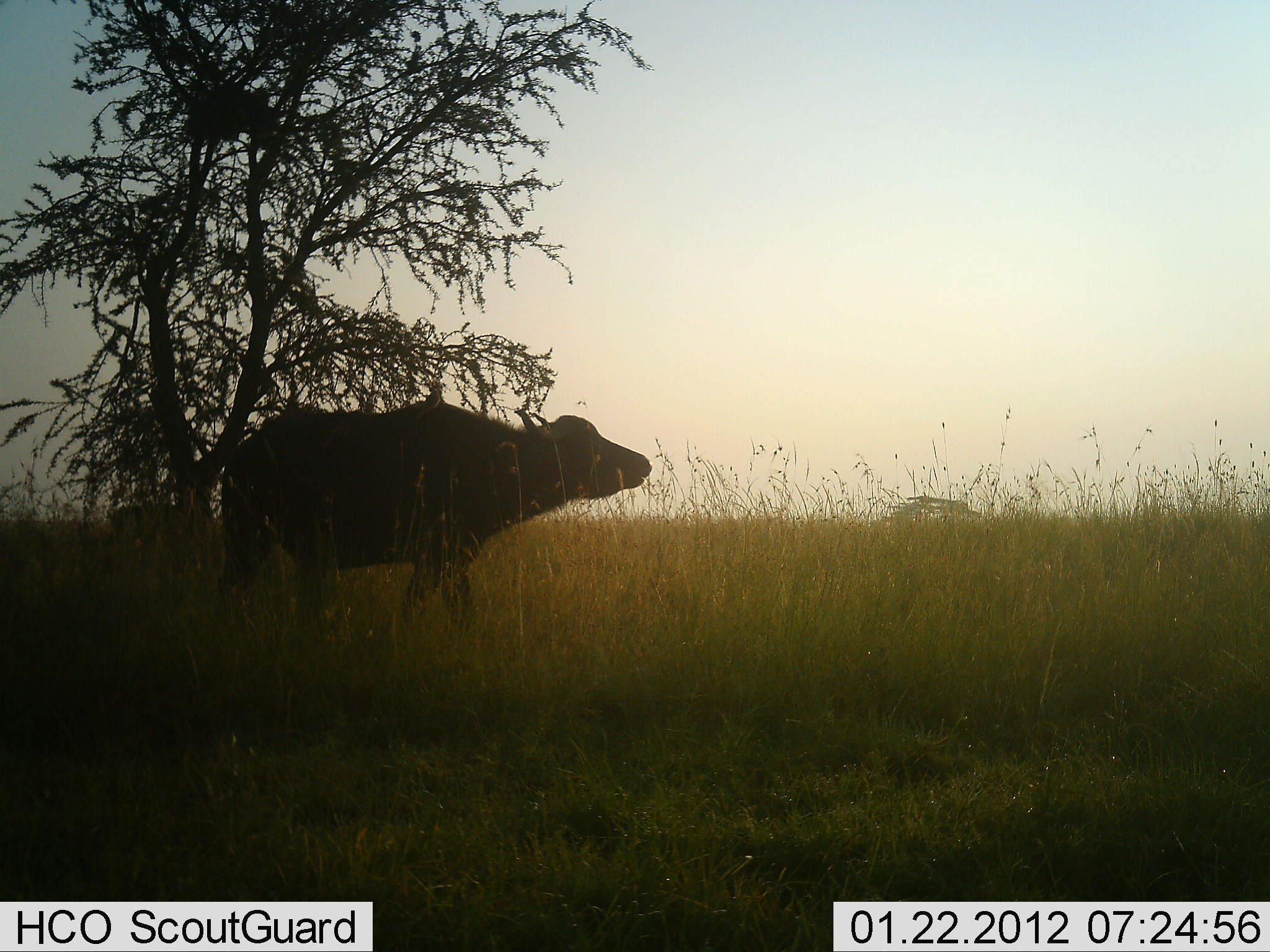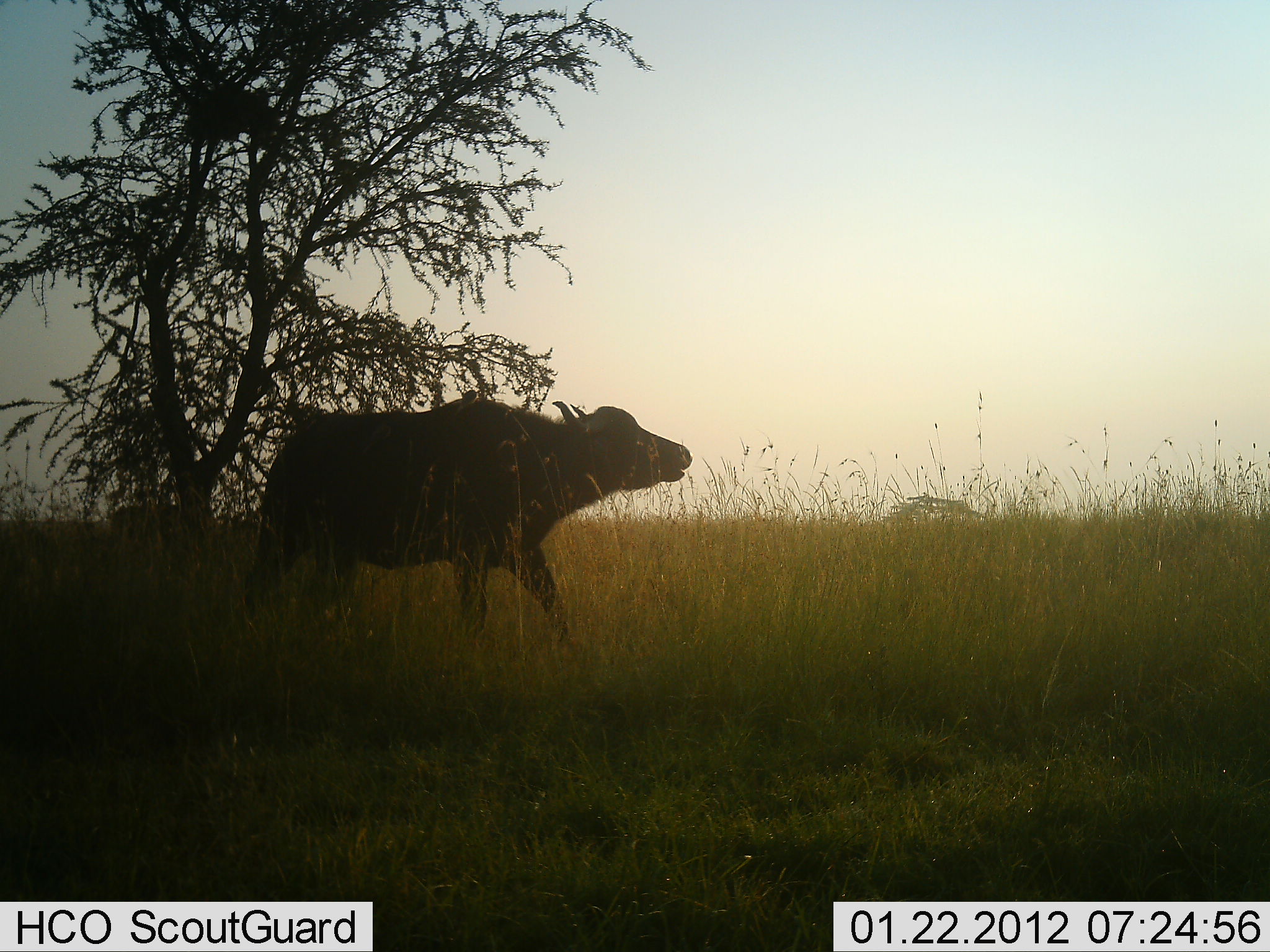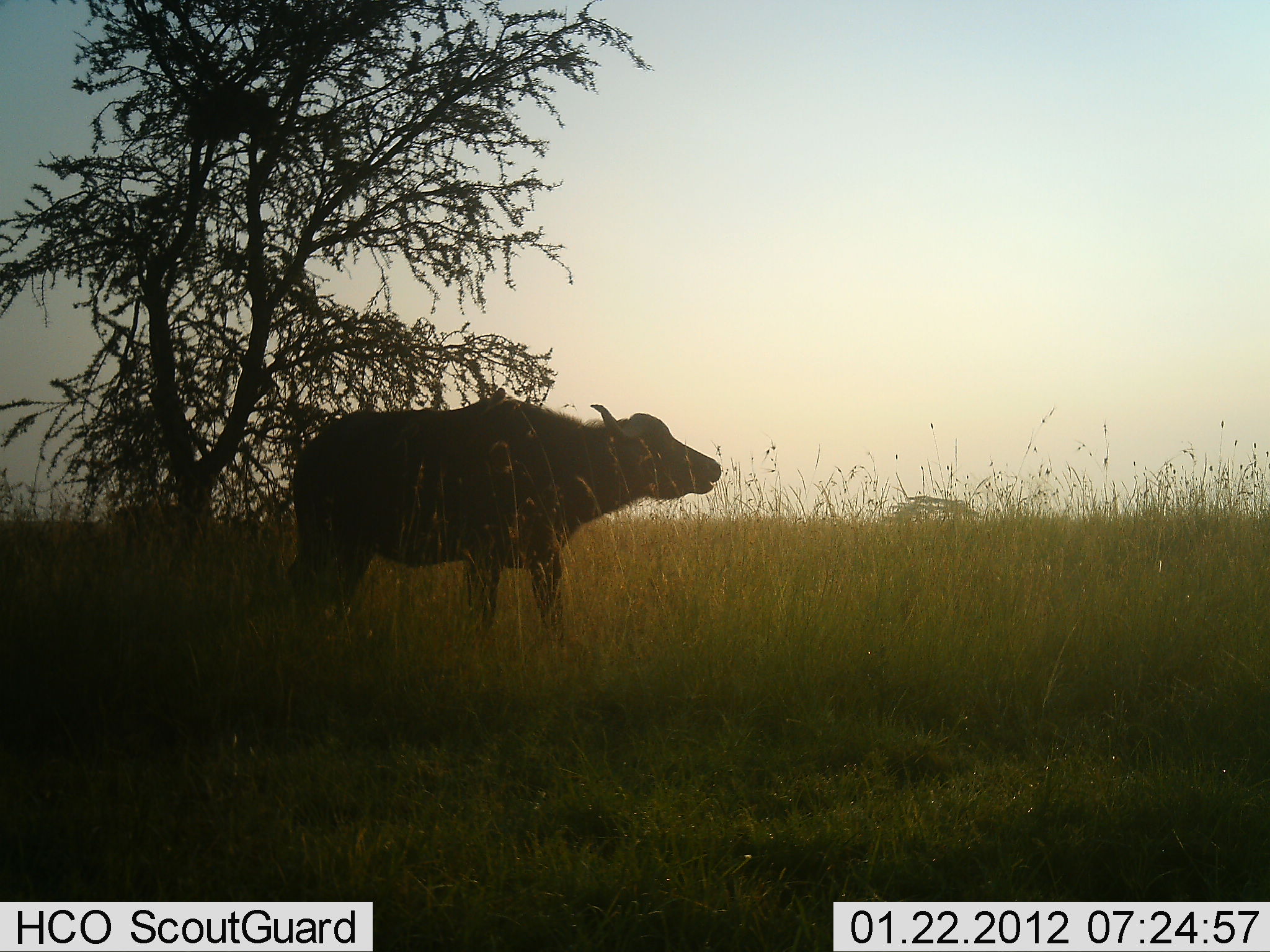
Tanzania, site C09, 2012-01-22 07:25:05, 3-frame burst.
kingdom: Animalia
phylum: Chordata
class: Mammalia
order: Artiodactyla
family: Bovidae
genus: Syncerus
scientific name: Syncerus caffer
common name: cape buffalo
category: buffalo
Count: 1.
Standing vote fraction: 5%.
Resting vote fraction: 0%.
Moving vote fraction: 100%.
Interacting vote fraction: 0%.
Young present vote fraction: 0%.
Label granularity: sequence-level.